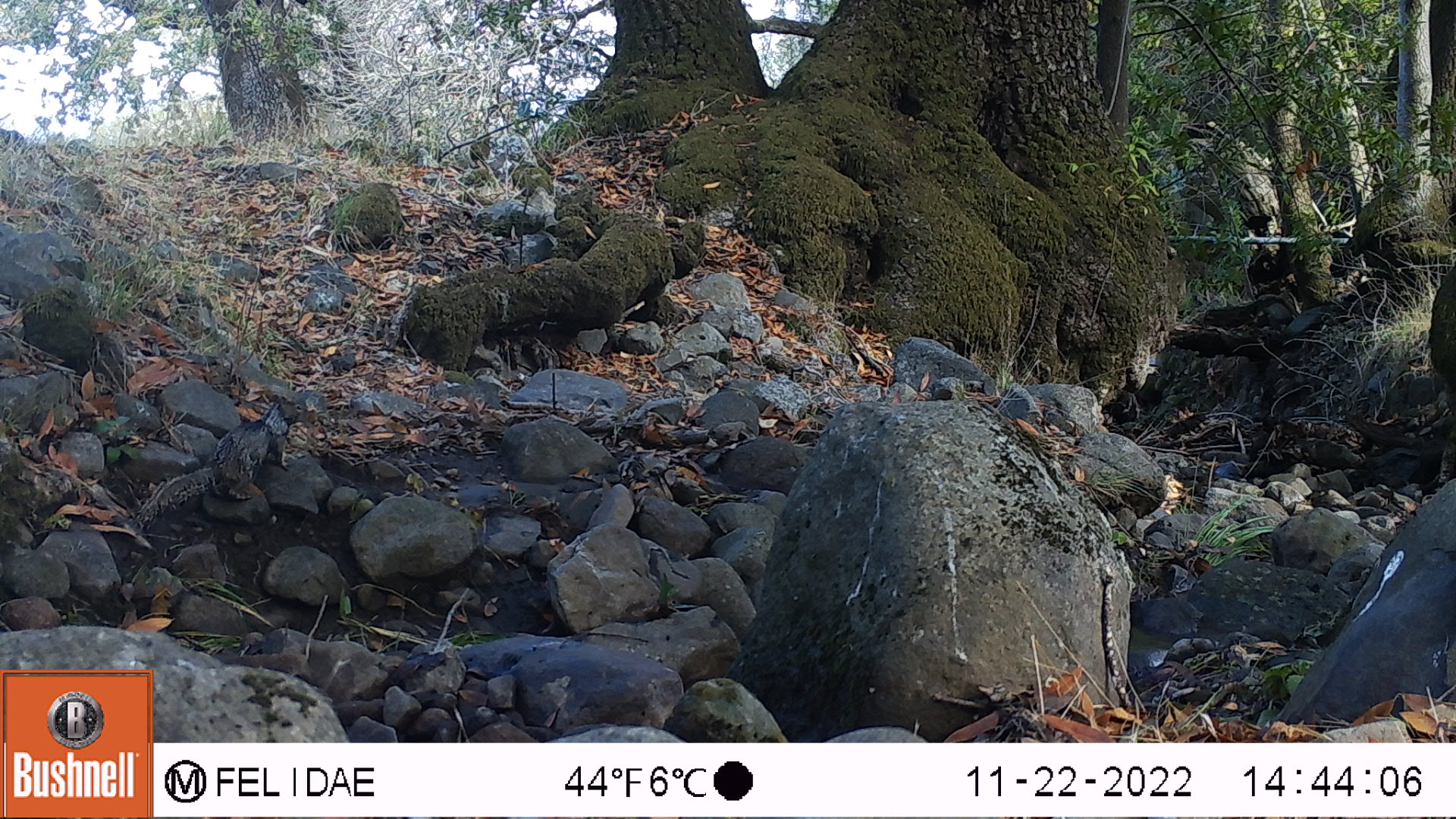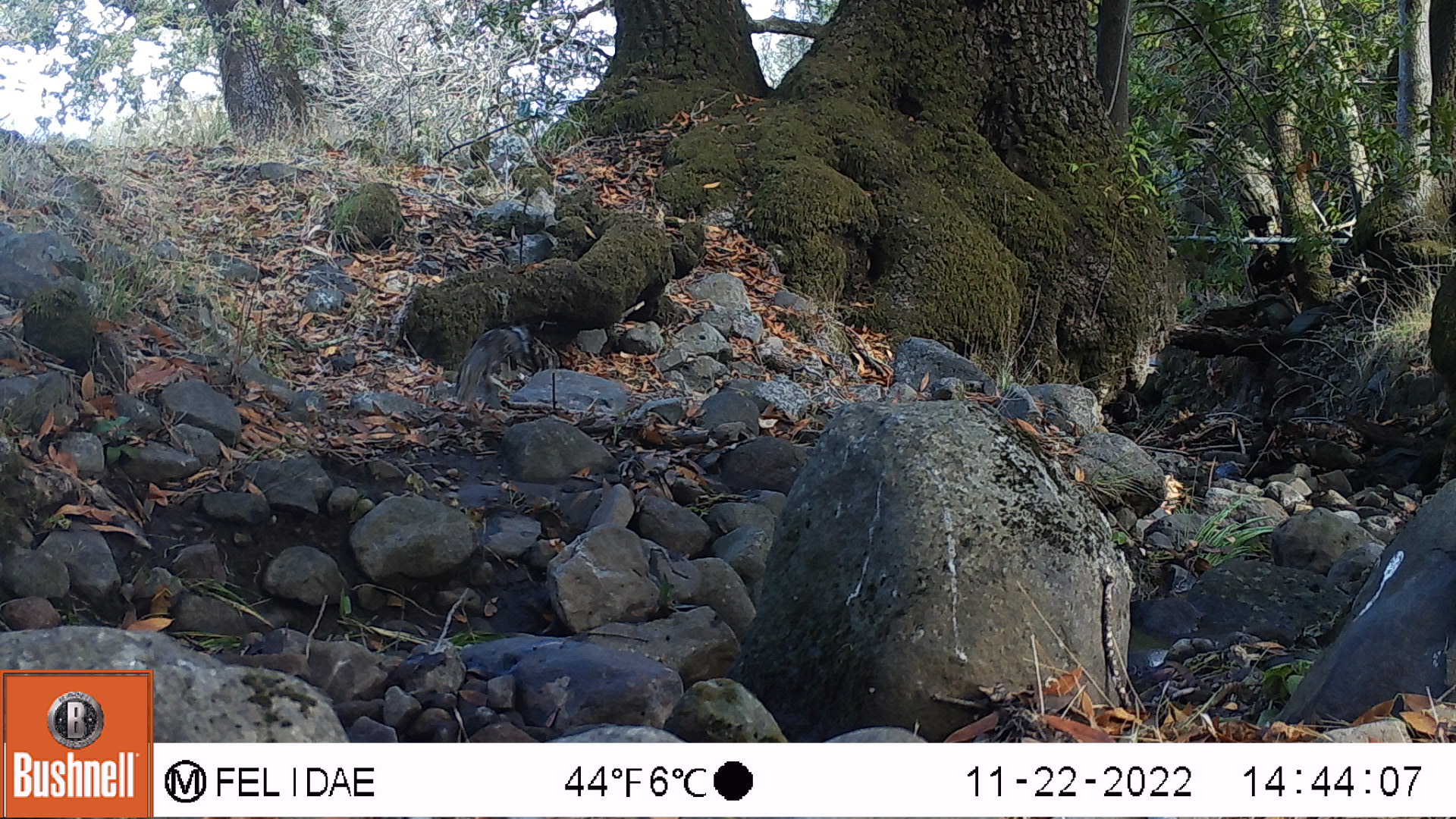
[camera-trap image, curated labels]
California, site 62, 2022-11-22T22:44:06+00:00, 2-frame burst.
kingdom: Animalia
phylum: Chordata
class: Mammalia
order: Rodentia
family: Sciuridae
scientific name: Sciuridae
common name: squirrel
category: unknown squirrel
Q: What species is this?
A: Unknown squirrel (squirrel) (Sciuridae).